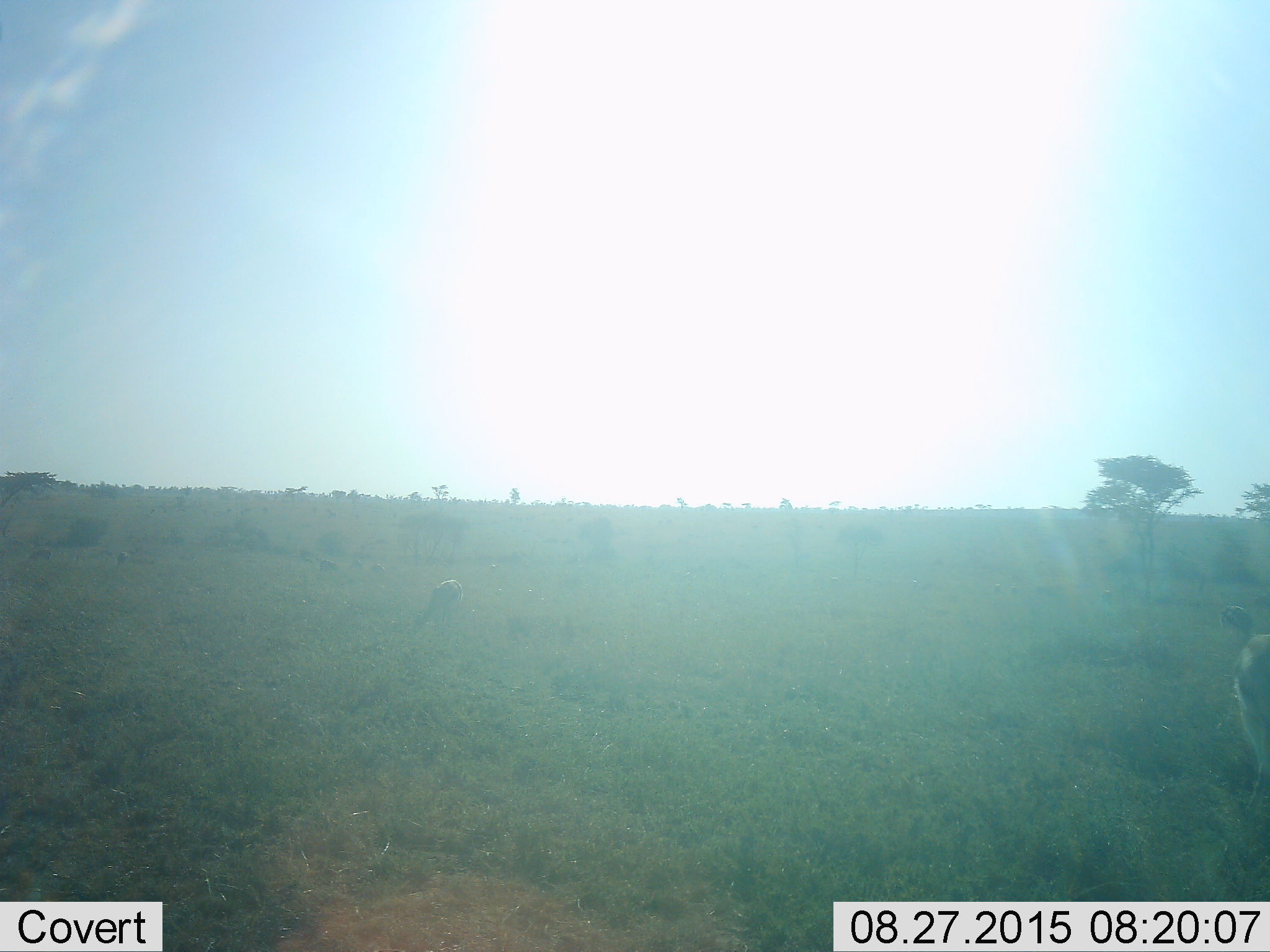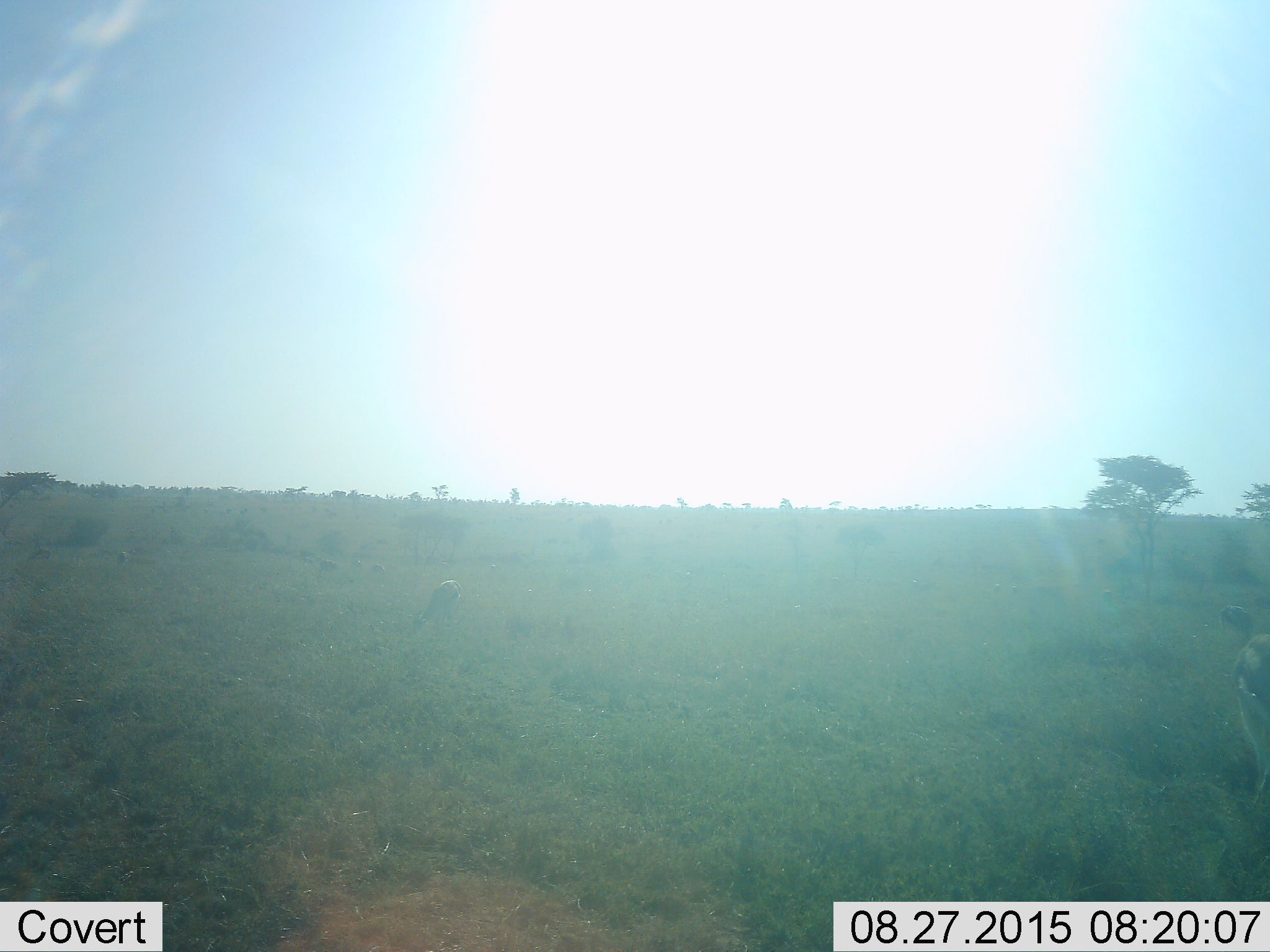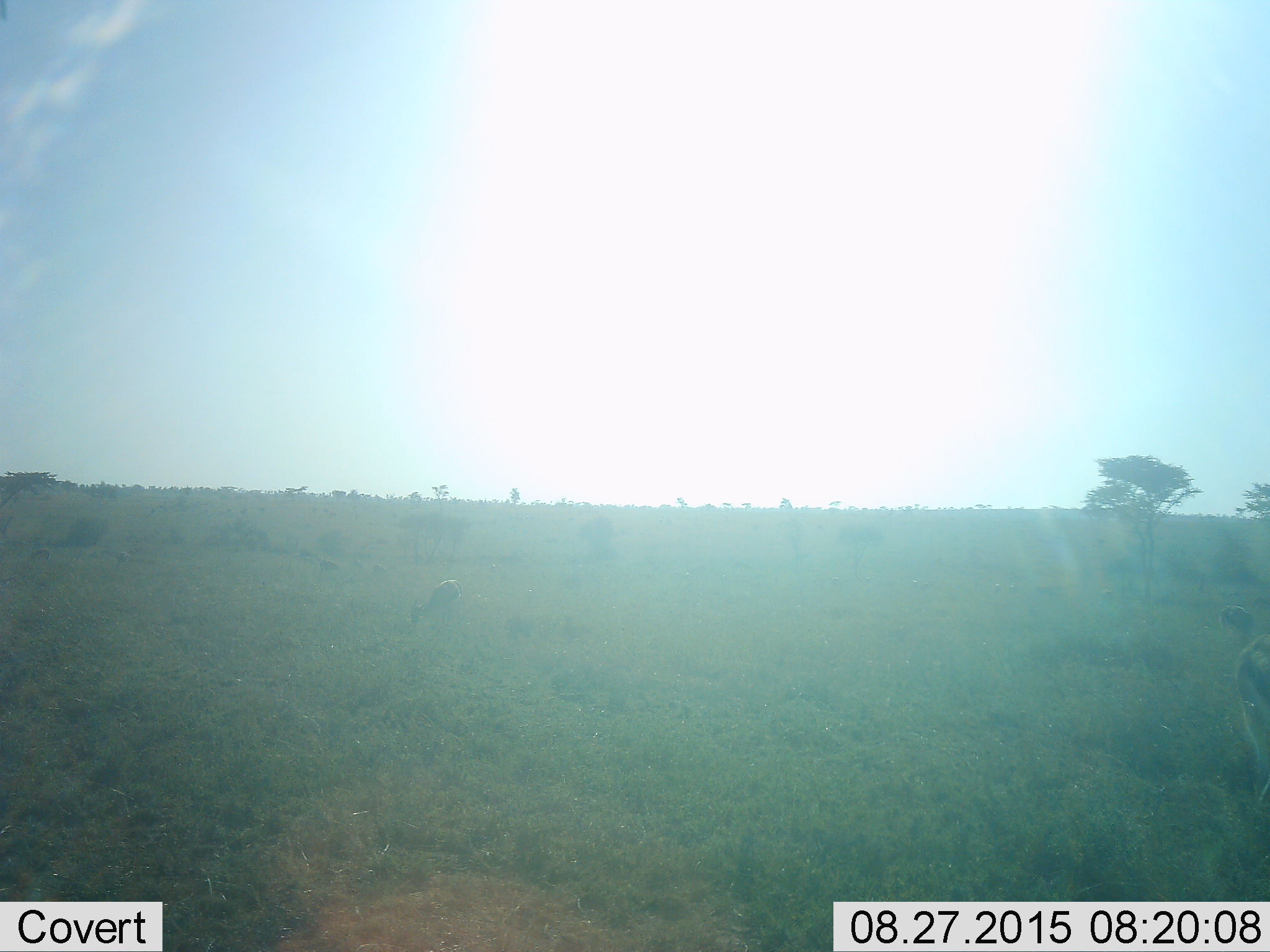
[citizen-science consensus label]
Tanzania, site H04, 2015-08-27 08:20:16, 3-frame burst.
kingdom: Animalia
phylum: Chordata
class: Mammalia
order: Artiodactyla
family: Bovidae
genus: Eudorcas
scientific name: Eudorcas thomsonii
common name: thomson's gazelle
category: gazellethomsons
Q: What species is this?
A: Gazellethomsons (thomson's gazelle) (Eudorcas thomsonii).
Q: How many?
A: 11-50.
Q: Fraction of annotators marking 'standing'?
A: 33%.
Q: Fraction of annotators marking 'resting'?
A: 0%.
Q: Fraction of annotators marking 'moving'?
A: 50%.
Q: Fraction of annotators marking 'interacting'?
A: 0%.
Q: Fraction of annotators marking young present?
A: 0%.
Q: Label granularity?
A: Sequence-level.